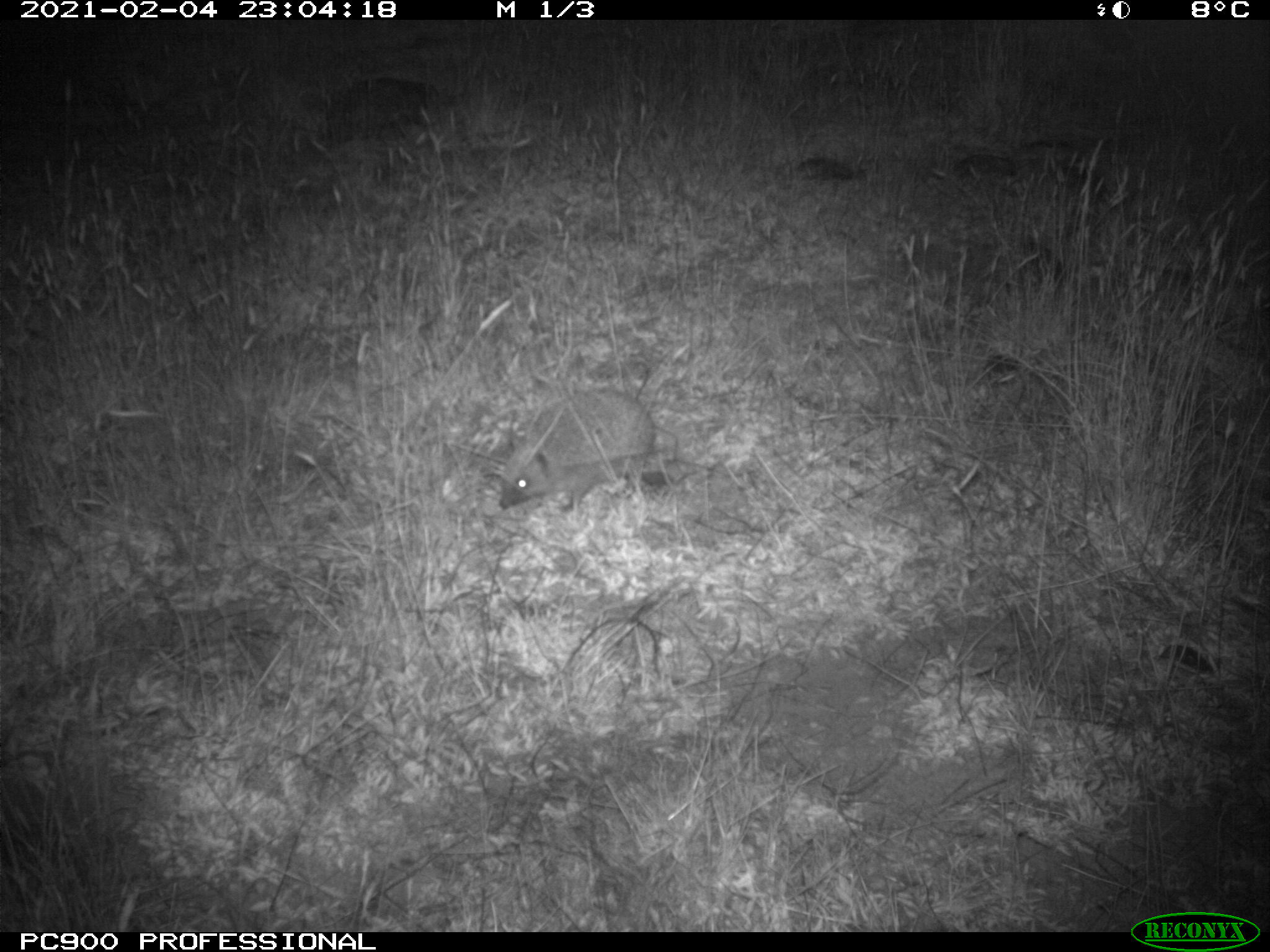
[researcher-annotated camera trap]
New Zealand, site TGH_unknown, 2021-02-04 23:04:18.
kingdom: Animalia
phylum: Chordata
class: Mammalia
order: Eulipotyphla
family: Erinaceidae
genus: Erinaceus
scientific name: Erinaceus europaeus europaeus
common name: european hedgehog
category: hedgehog